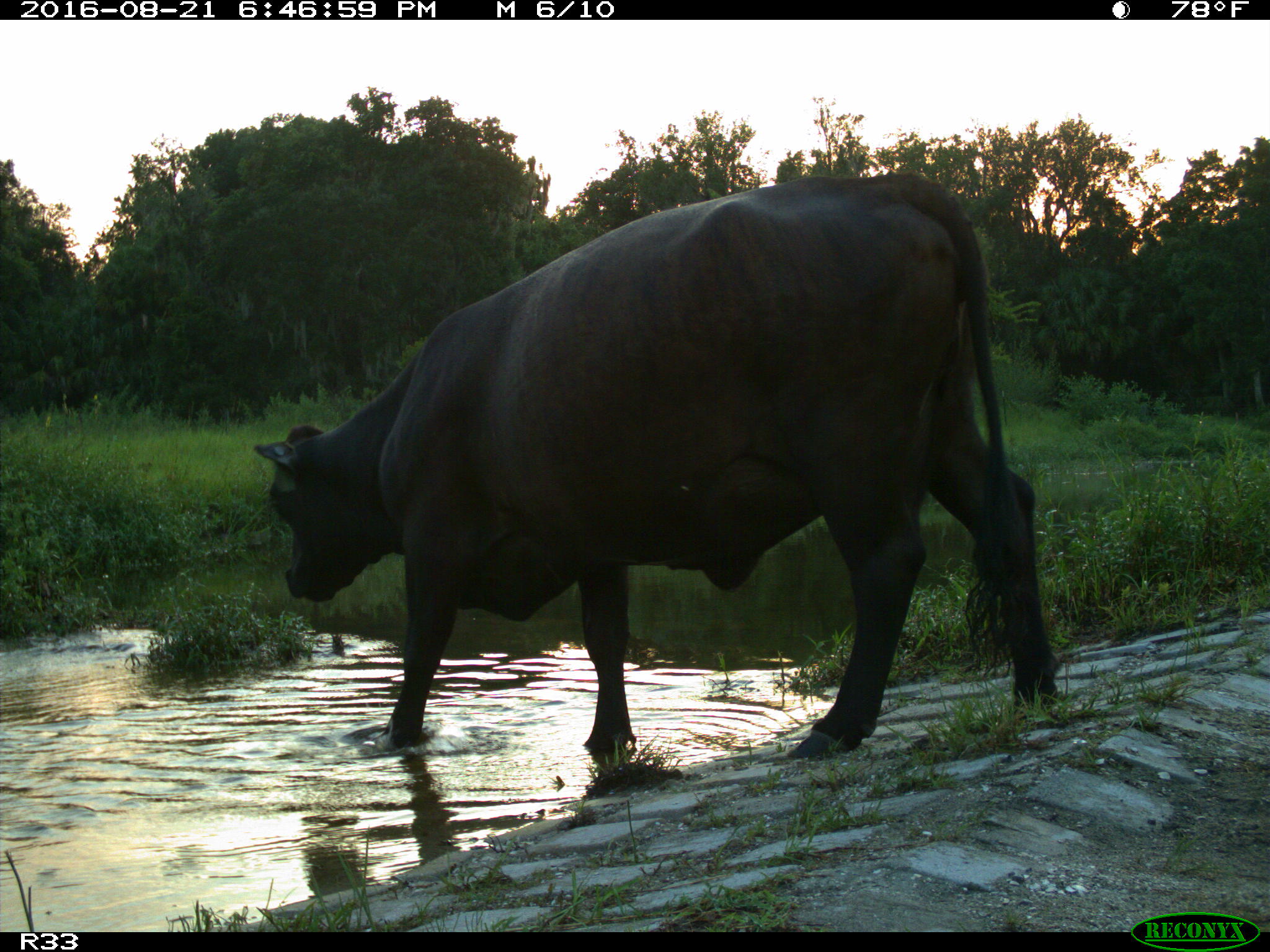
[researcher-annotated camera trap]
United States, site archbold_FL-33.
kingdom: Animalia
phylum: Chordata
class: Mammalia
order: Artiodactyla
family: Bovidae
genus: Bos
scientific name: Bos taurus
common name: domestic cow